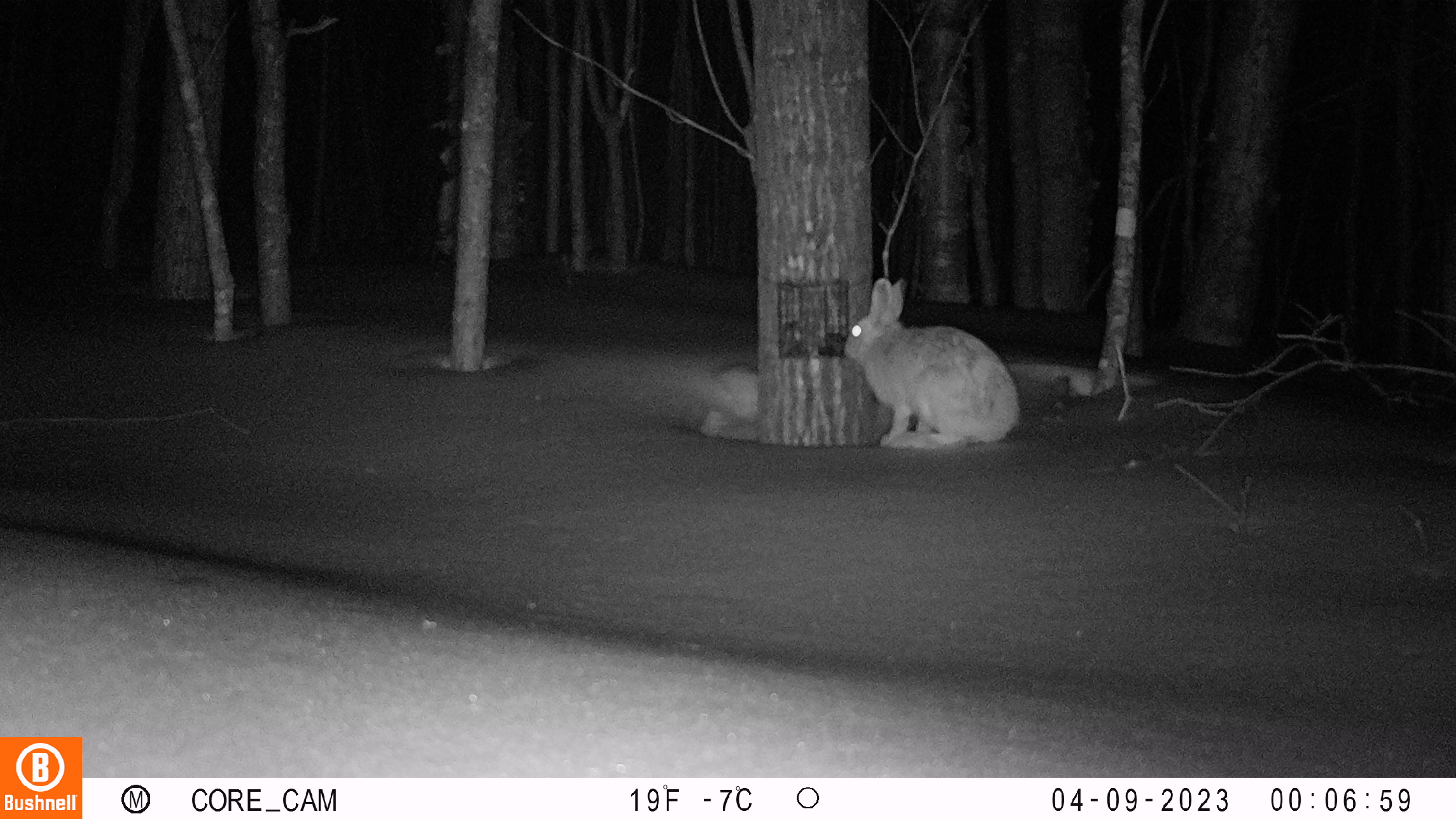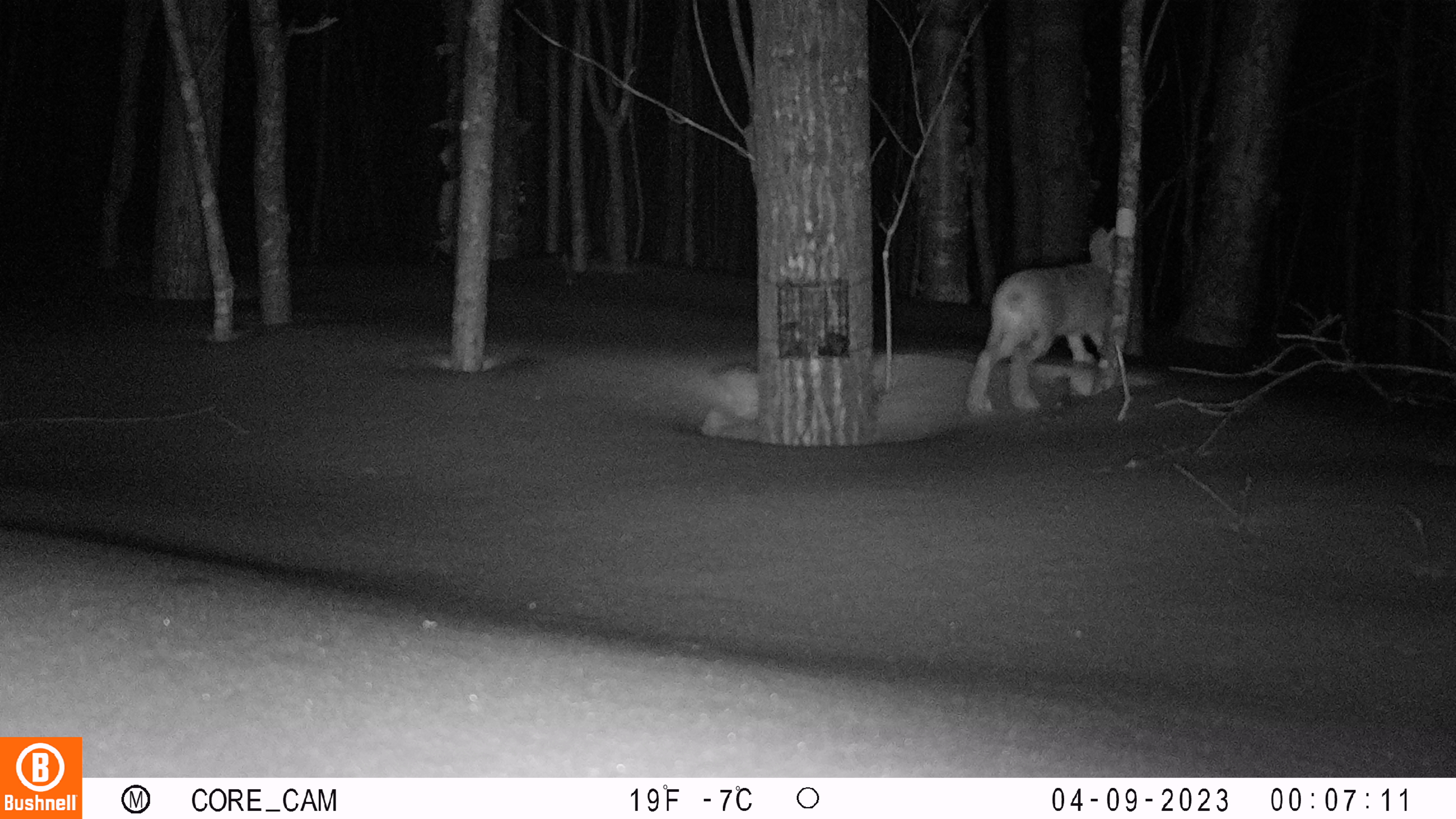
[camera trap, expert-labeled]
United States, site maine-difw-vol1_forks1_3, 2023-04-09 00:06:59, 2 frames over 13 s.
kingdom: Animalia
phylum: Chordata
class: Mammalia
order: Lagomorpha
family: Leporidae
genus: Lepus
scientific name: Lepus americanus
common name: snowshoe hare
Snowshoe hare (Lepus americanus).